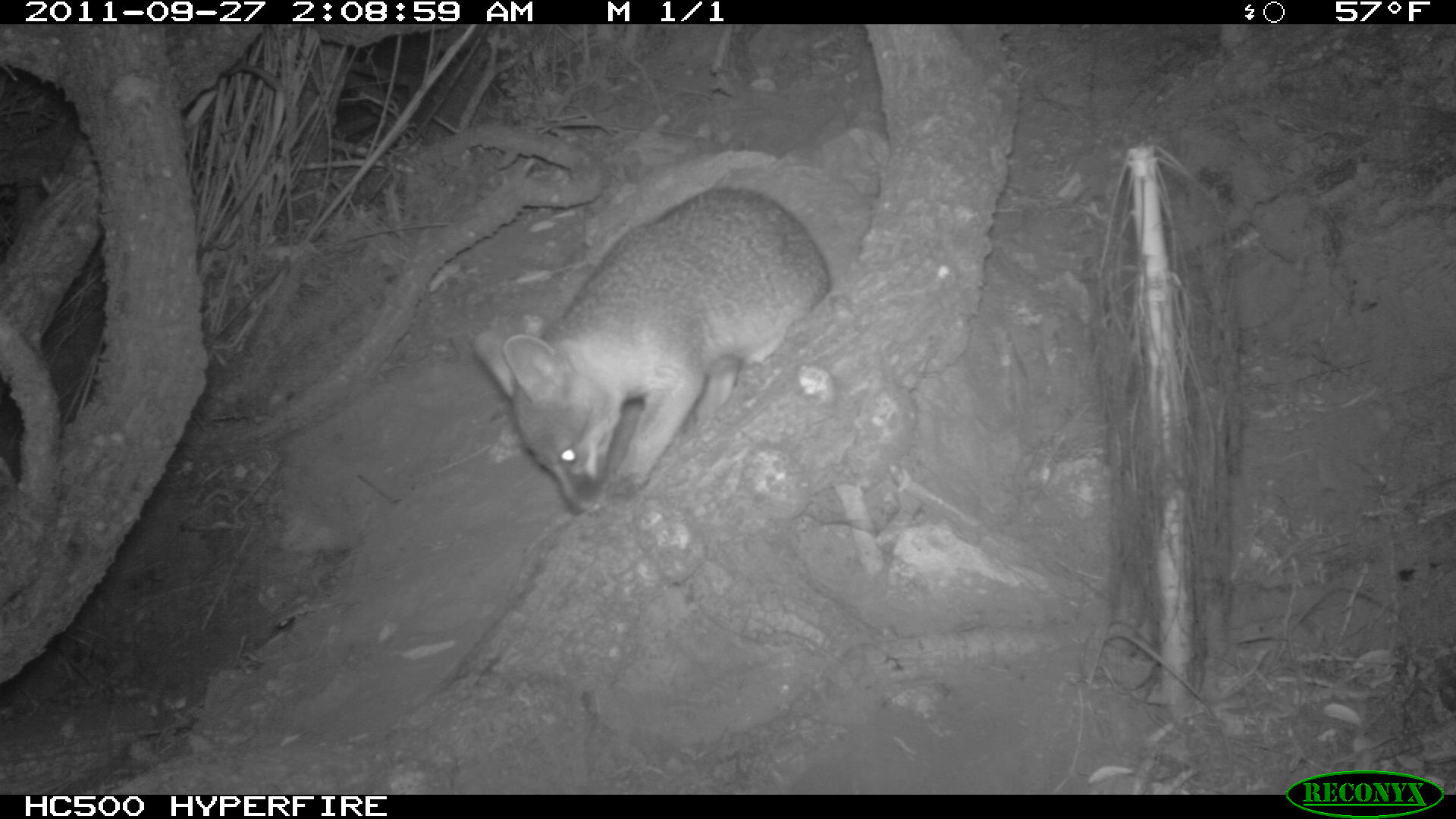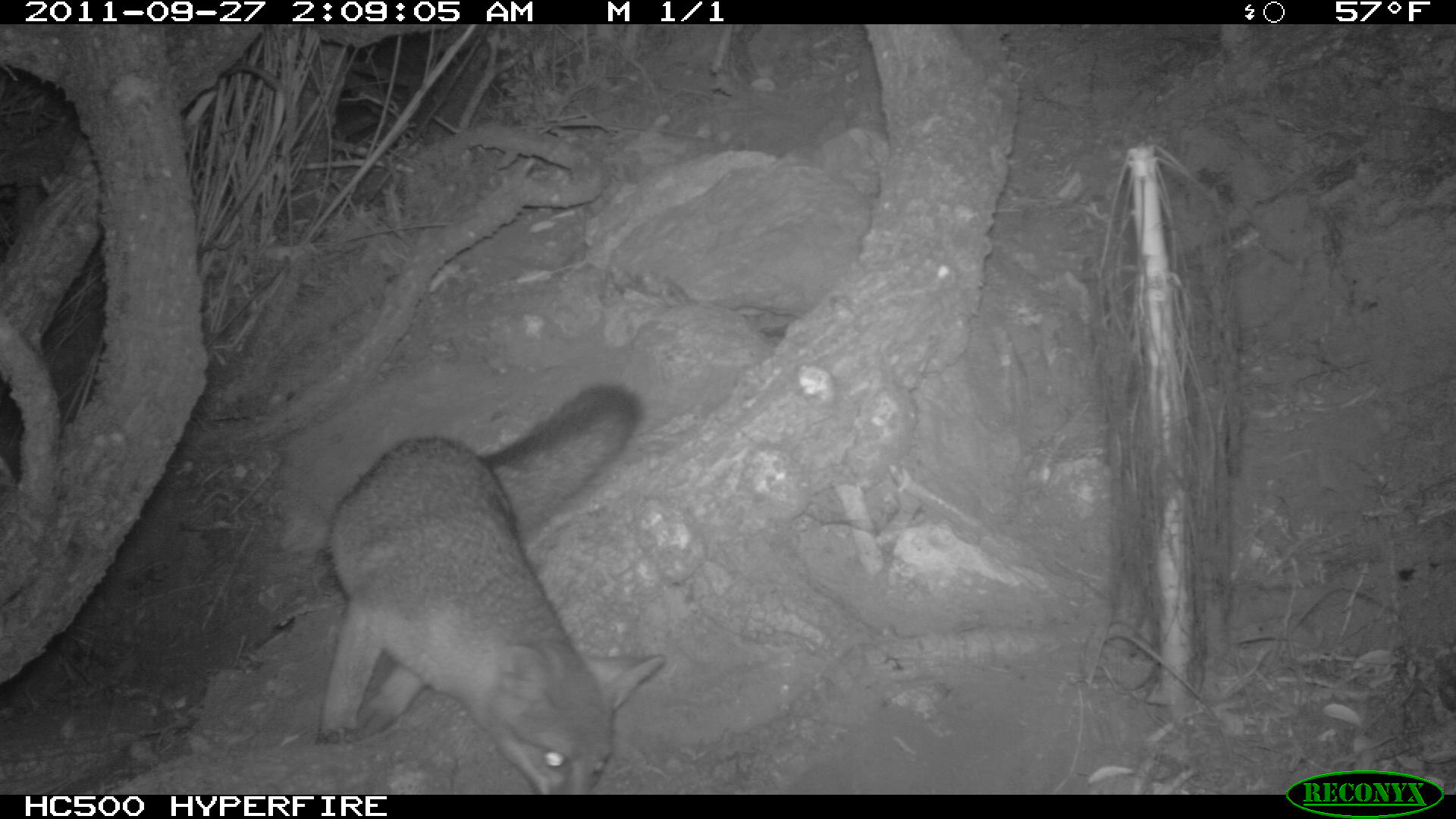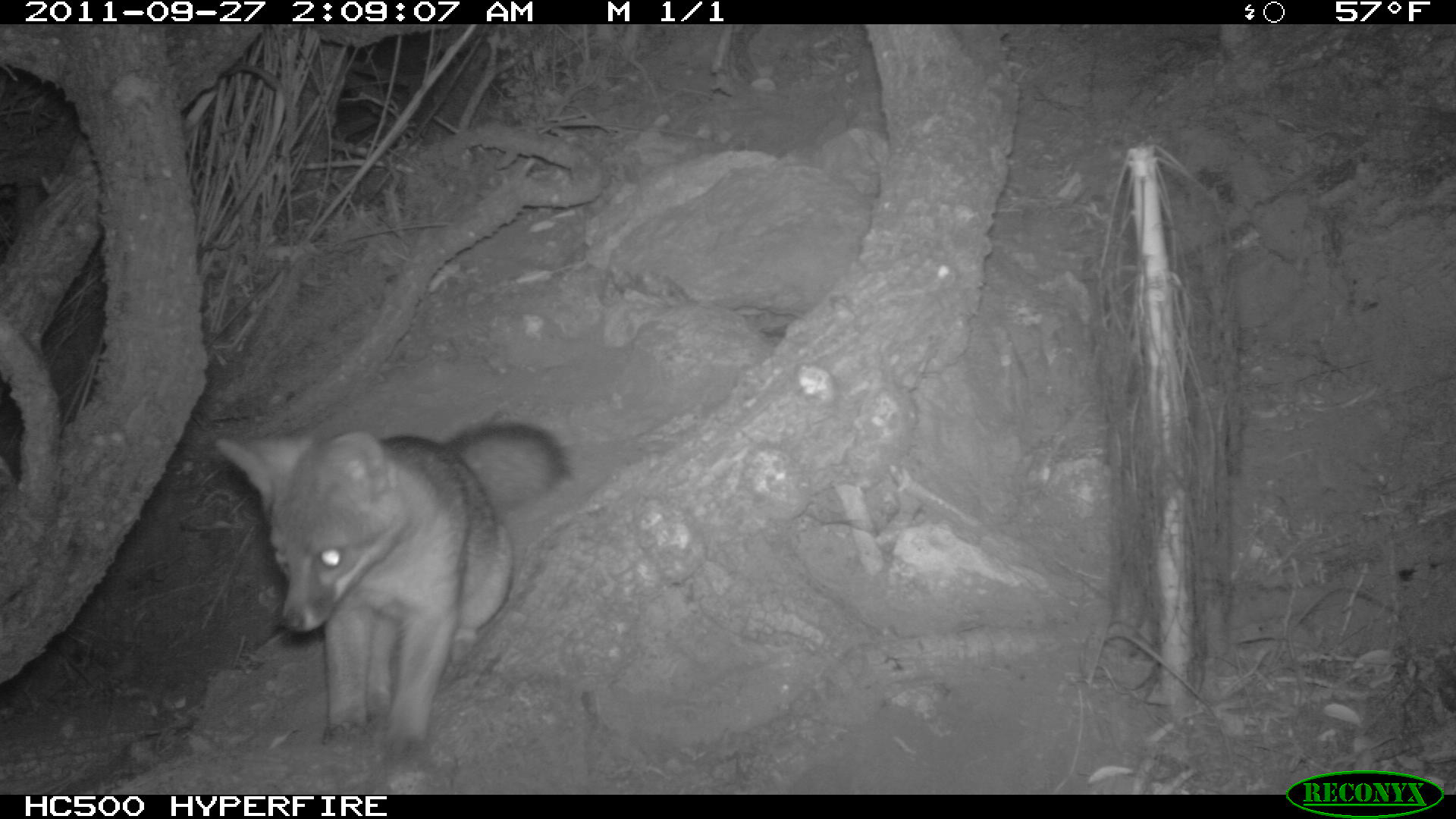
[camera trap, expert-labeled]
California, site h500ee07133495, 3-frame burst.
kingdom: Animalia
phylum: Chordata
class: Mammalia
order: Carnivora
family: Canidae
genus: Urocyon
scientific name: Urocyon littoralis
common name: island fox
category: fox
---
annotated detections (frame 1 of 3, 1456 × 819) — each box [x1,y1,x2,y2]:
fox: [475,184,833,517]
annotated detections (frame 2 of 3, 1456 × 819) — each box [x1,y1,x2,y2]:
fox: [314,382,668,792]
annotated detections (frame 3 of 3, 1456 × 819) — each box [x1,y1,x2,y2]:
fox: [213,419,574,758]